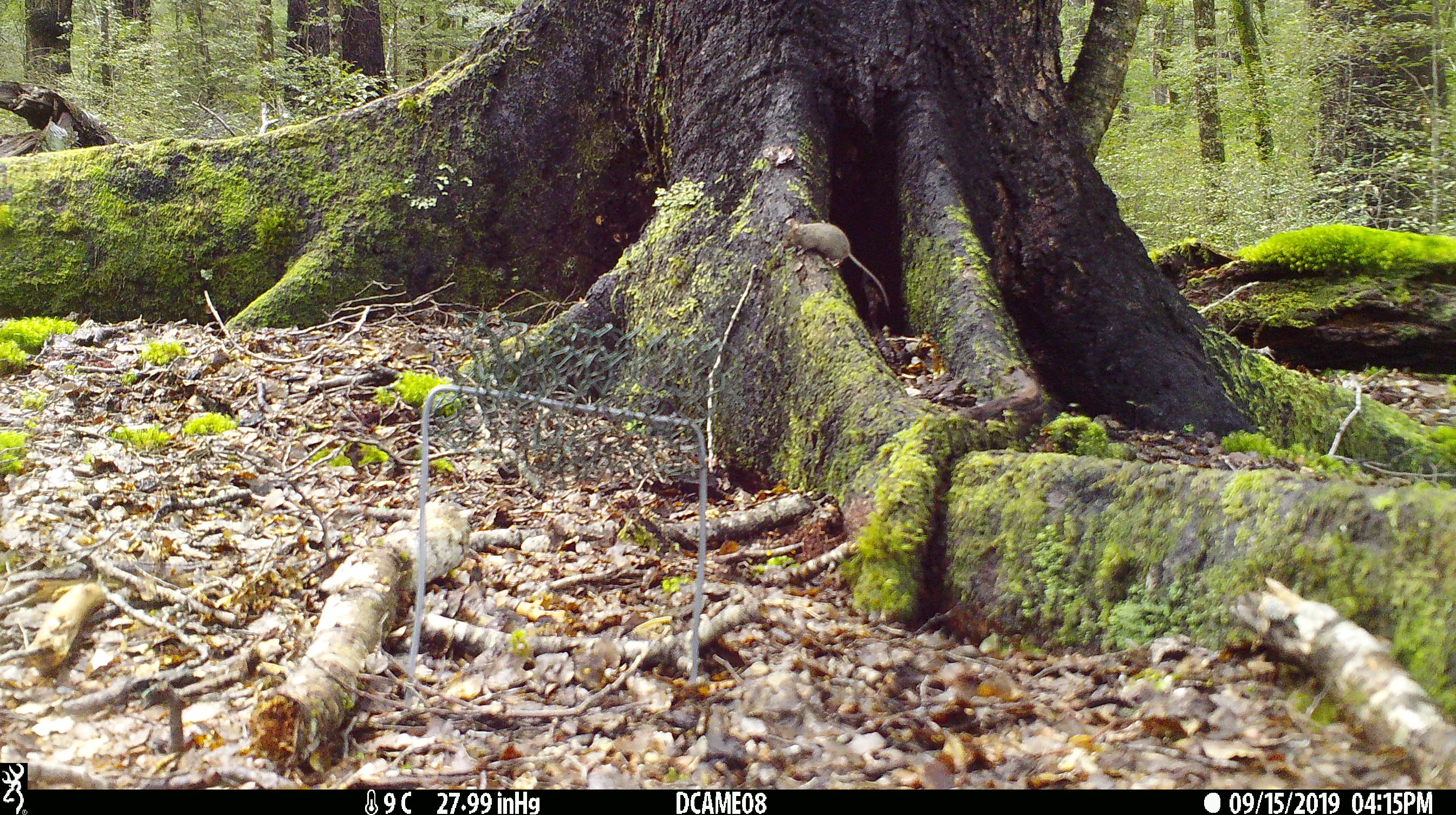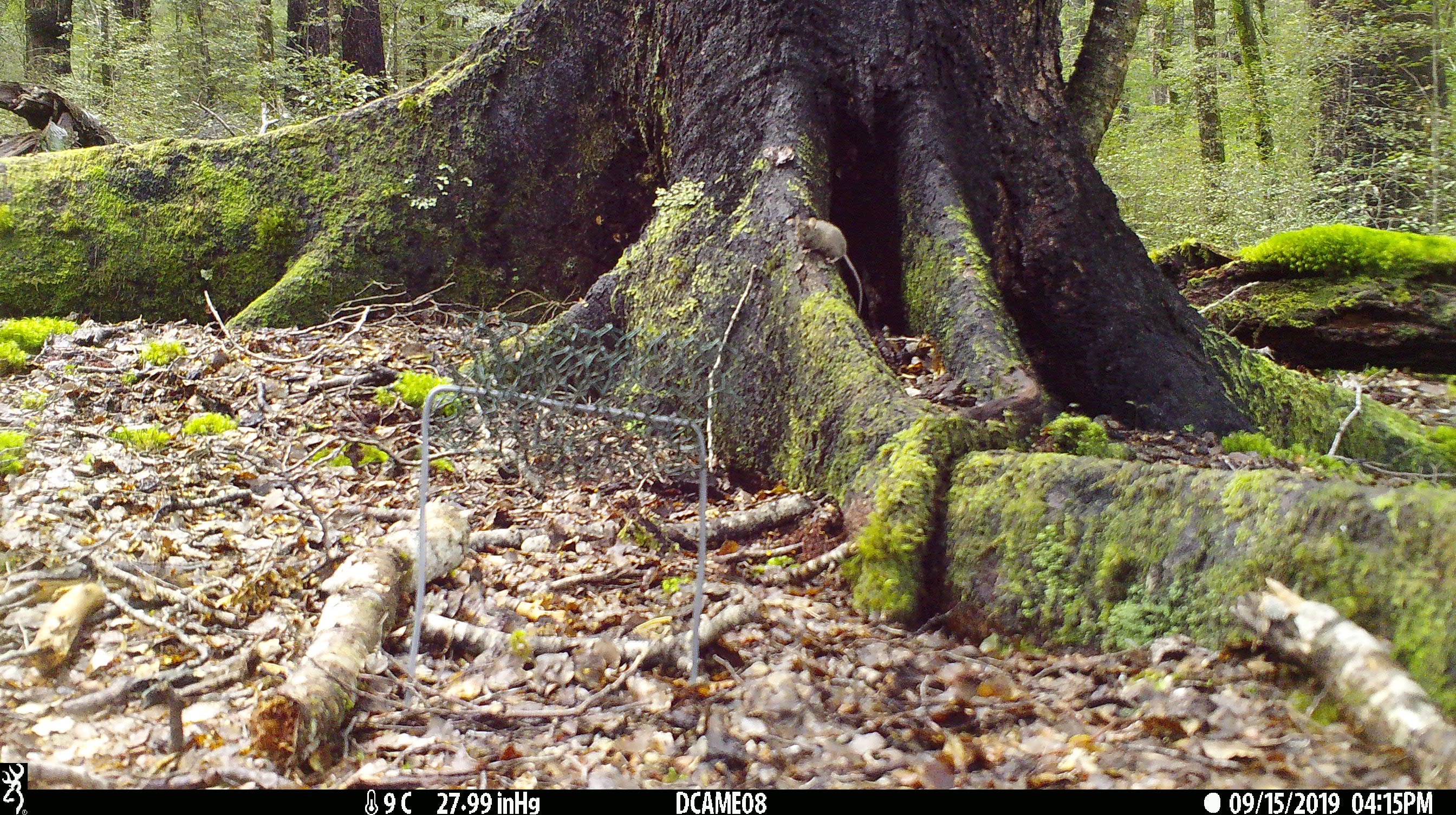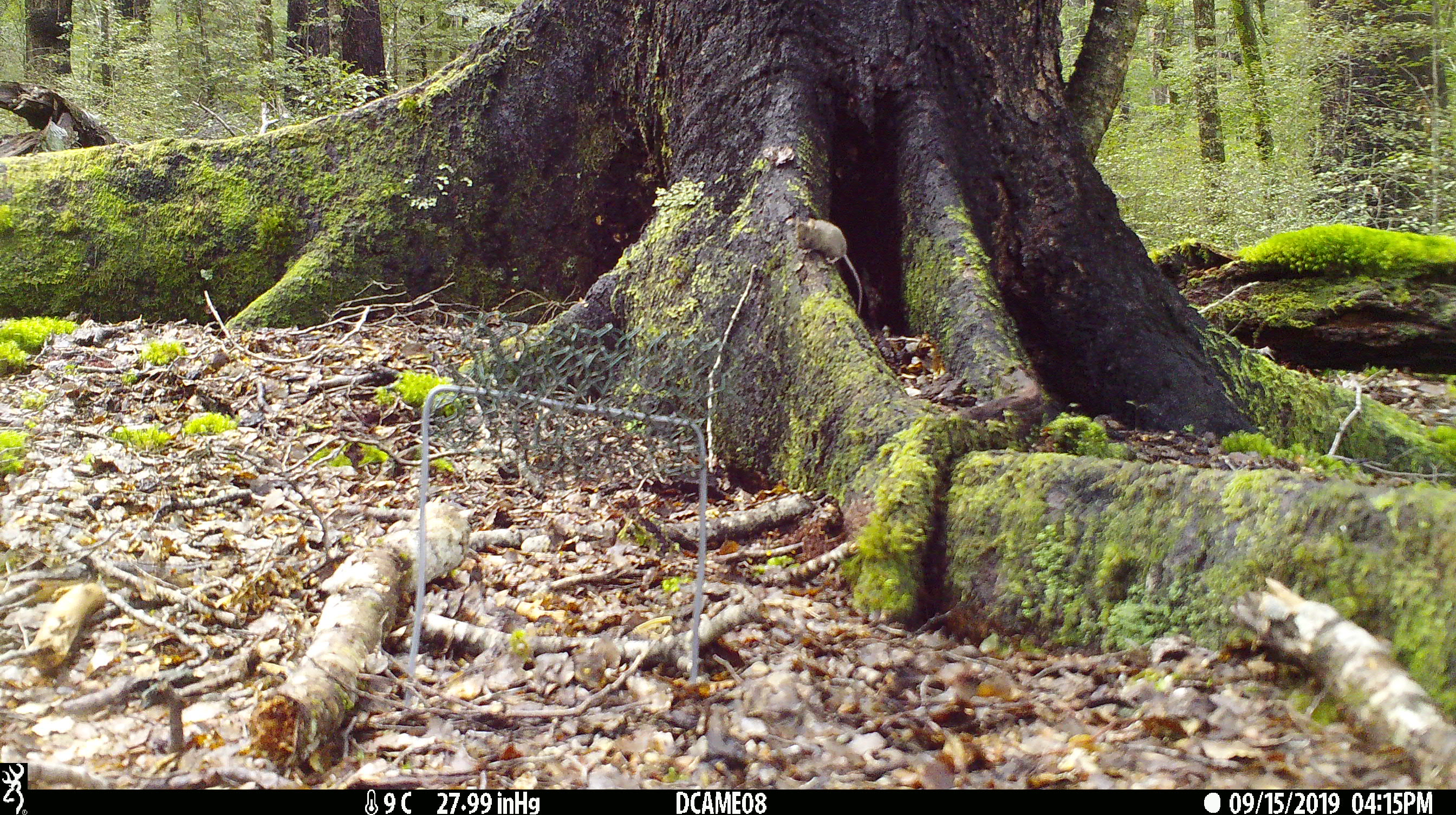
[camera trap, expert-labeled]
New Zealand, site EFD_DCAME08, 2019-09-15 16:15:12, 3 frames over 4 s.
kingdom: Animalia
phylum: Chordata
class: Mammalia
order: Rodentia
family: Muridae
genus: Mus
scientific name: Mus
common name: mouse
Mouse (Mus).